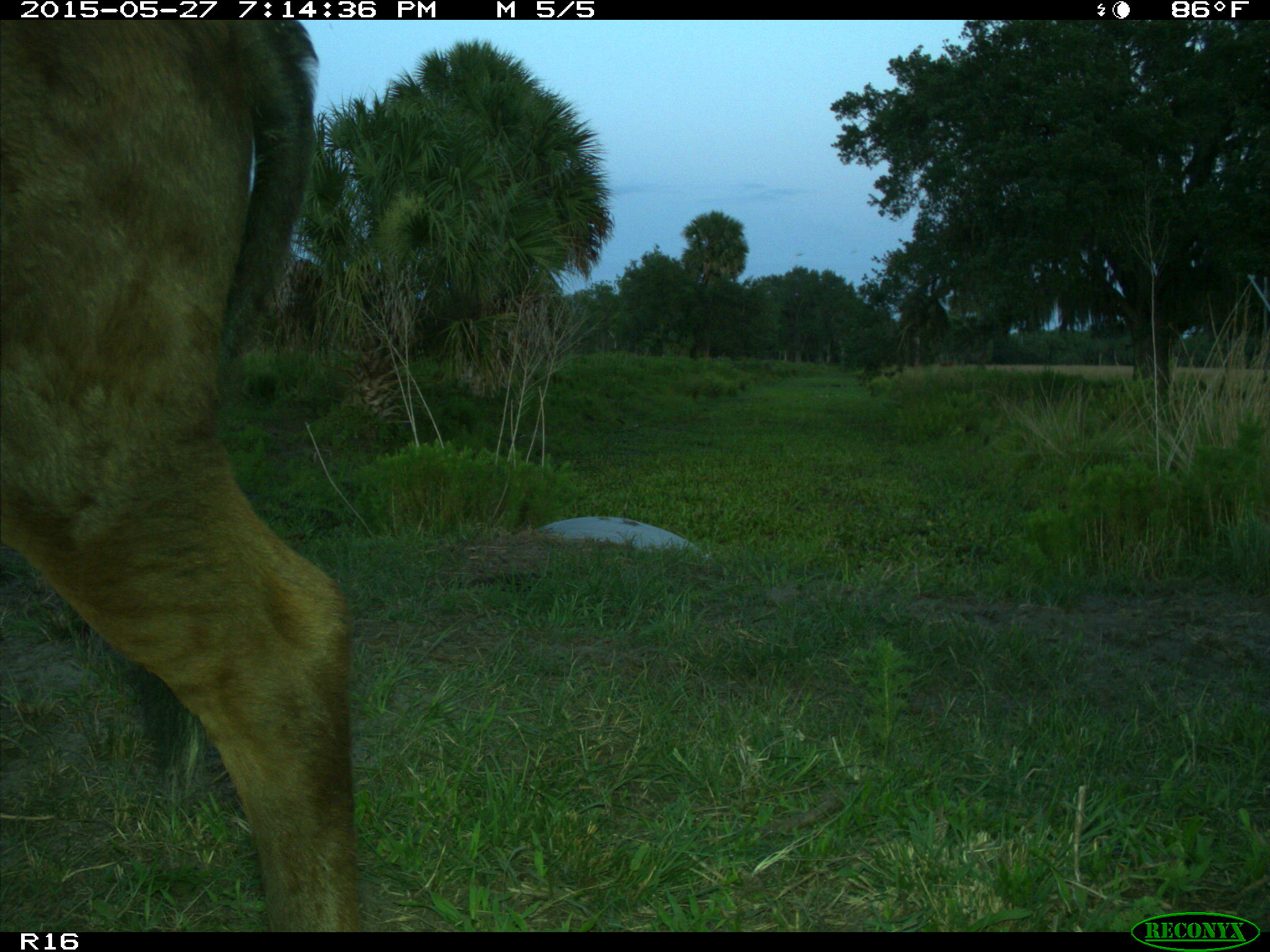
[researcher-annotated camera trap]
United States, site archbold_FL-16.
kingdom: Animalia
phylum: Chordata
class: Mammalia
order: Artiodactyla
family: Bovidae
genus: Bos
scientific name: Bos taurus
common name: domestic cow